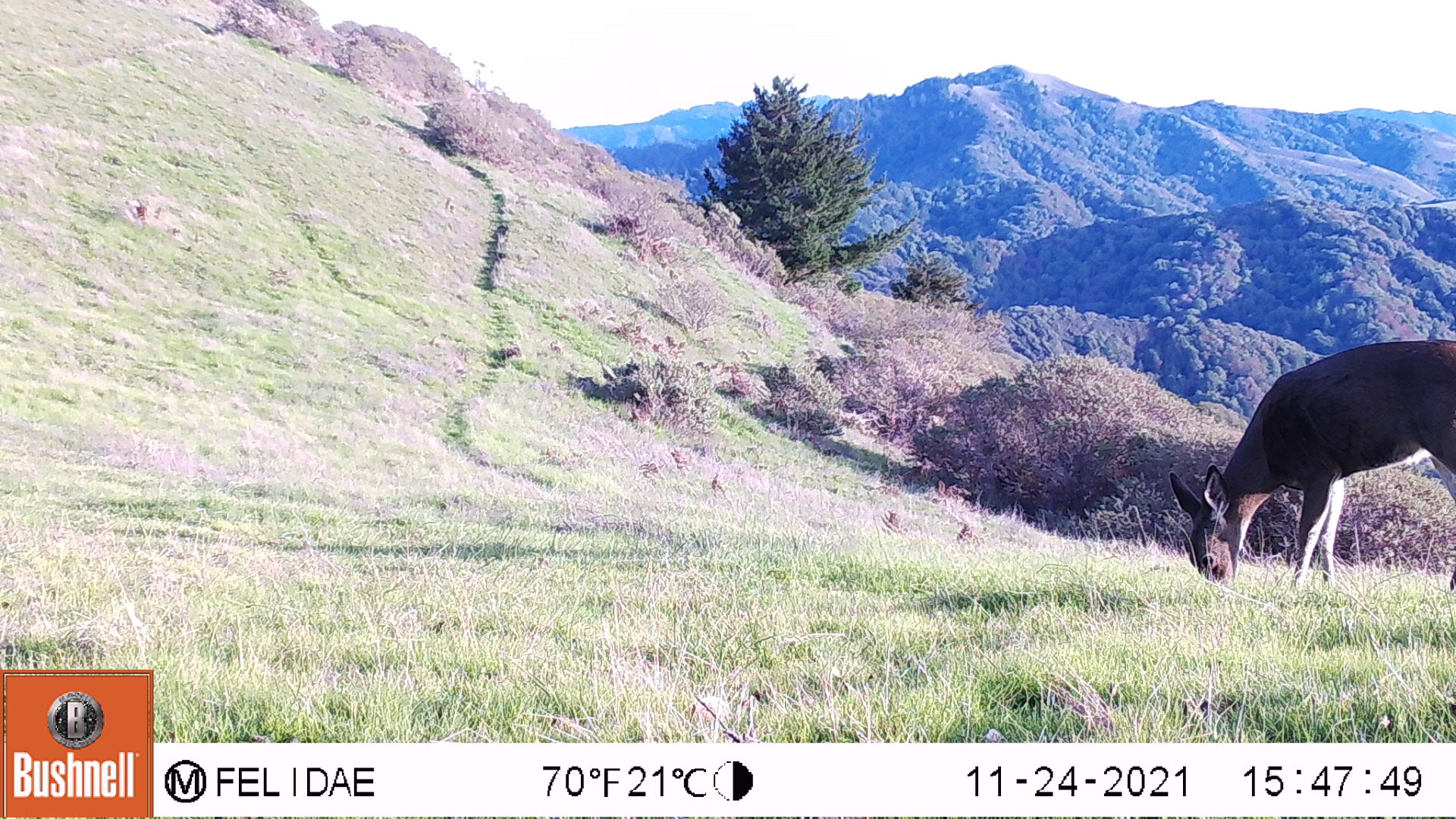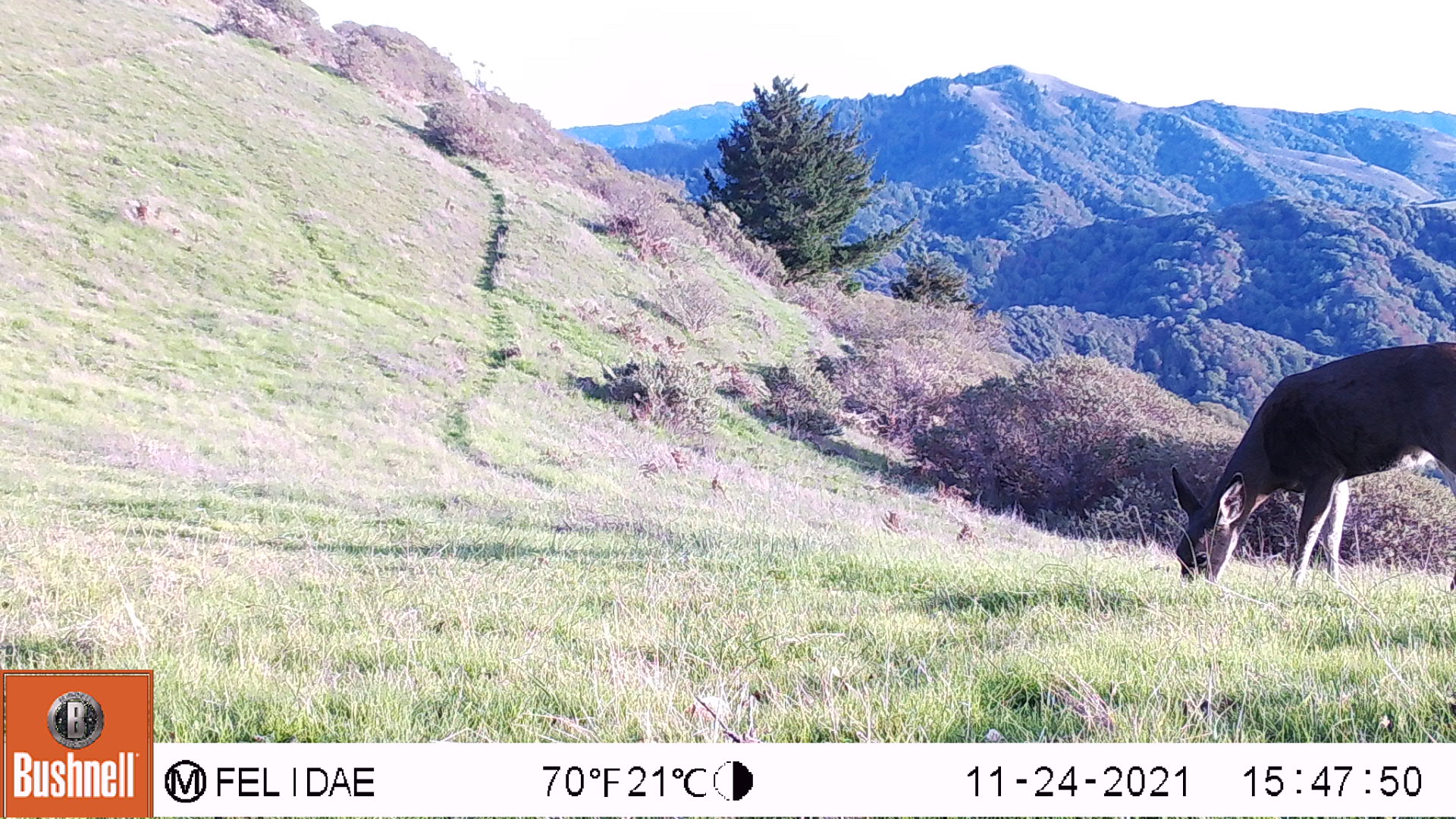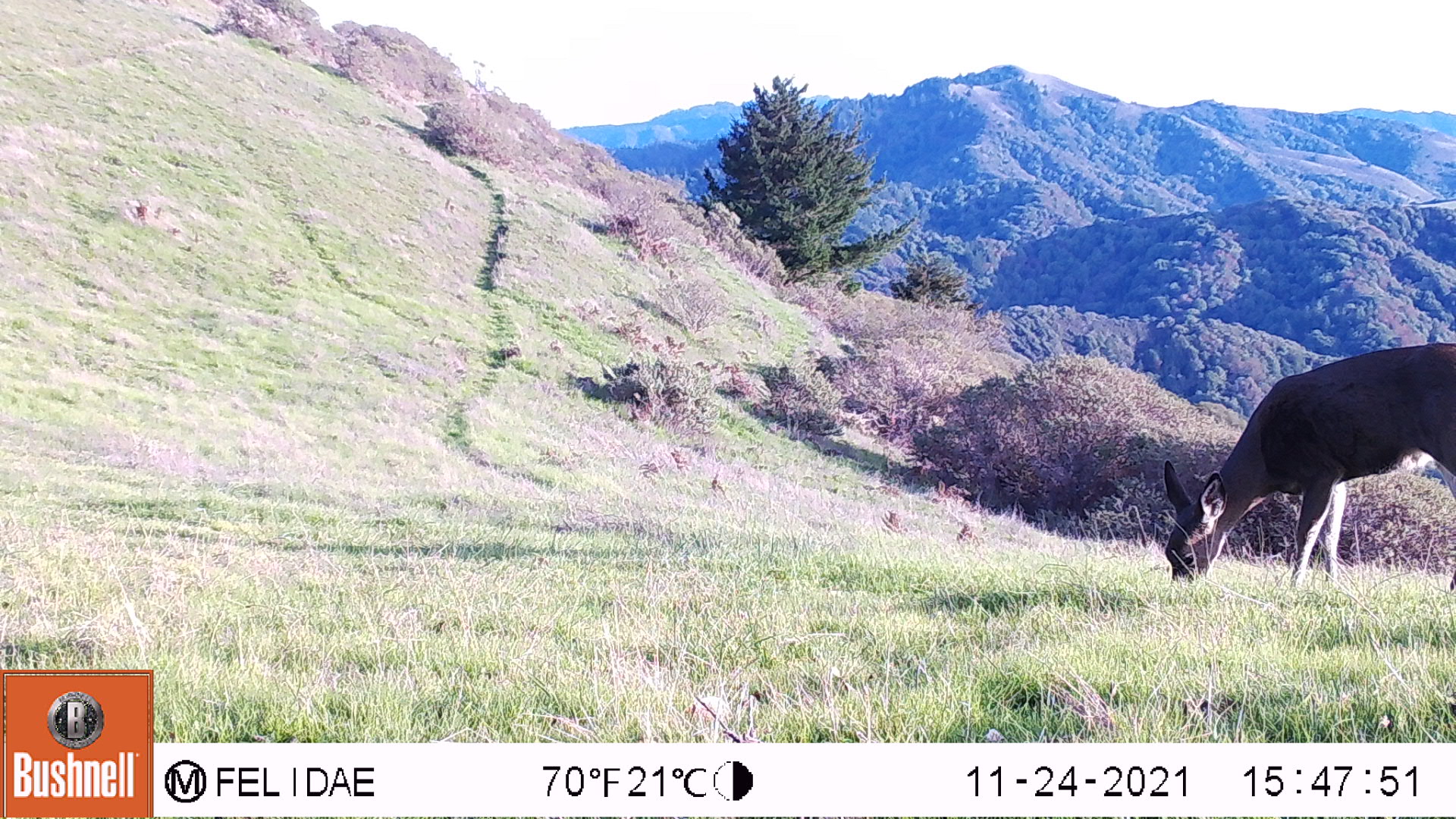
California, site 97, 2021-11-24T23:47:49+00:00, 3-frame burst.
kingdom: Animalia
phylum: Chordata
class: Mammalia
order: Artiodactyla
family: Cervidae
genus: Odocoileus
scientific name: Odocoileus hemionus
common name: mule deer